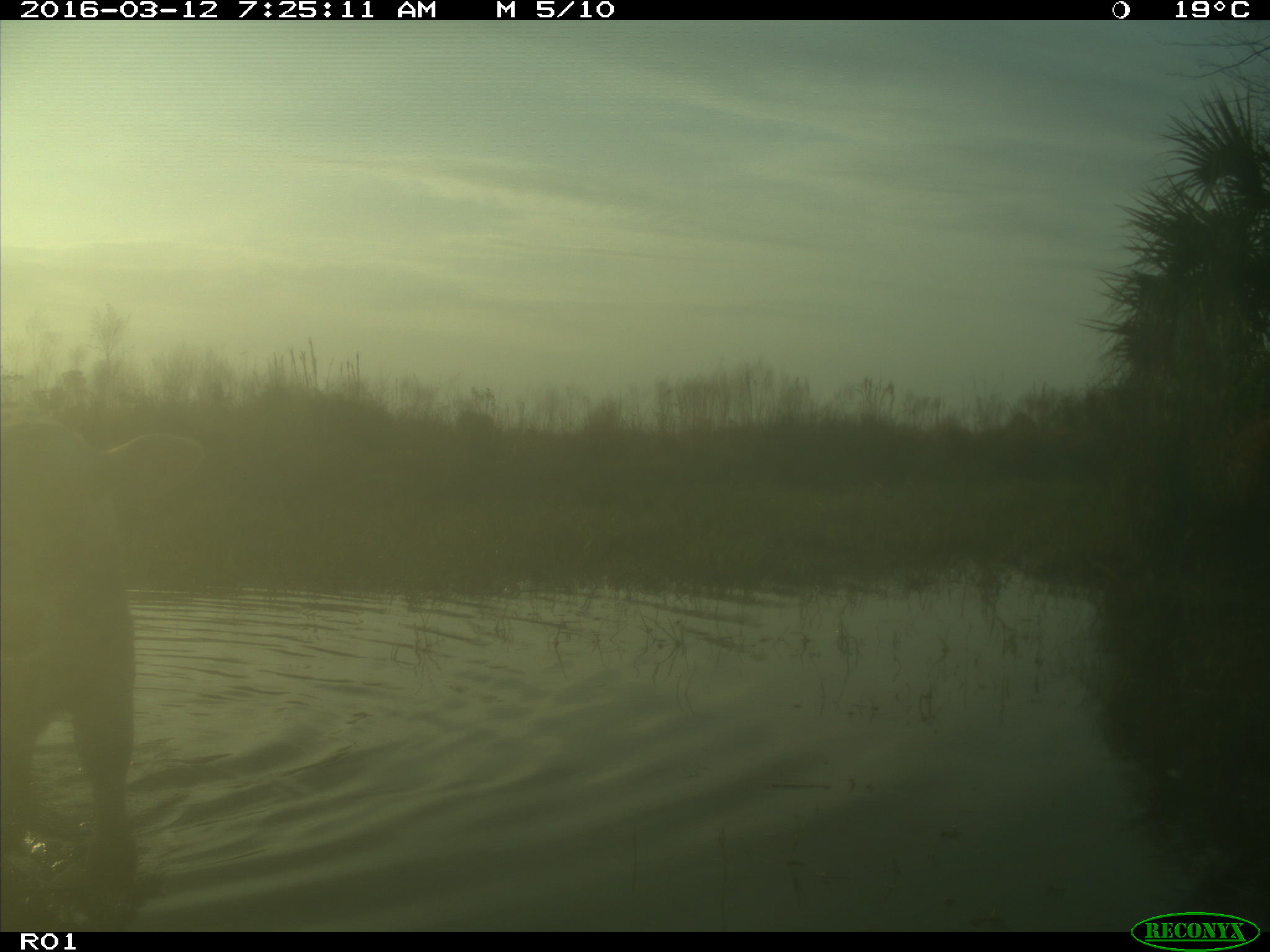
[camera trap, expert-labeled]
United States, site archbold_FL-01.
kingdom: Animalia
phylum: Chordata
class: Mammalia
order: Artiodactyla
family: Bovidae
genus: Bos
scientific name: Bos taurus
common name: domestic cow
Bos taurus (domestic cow).